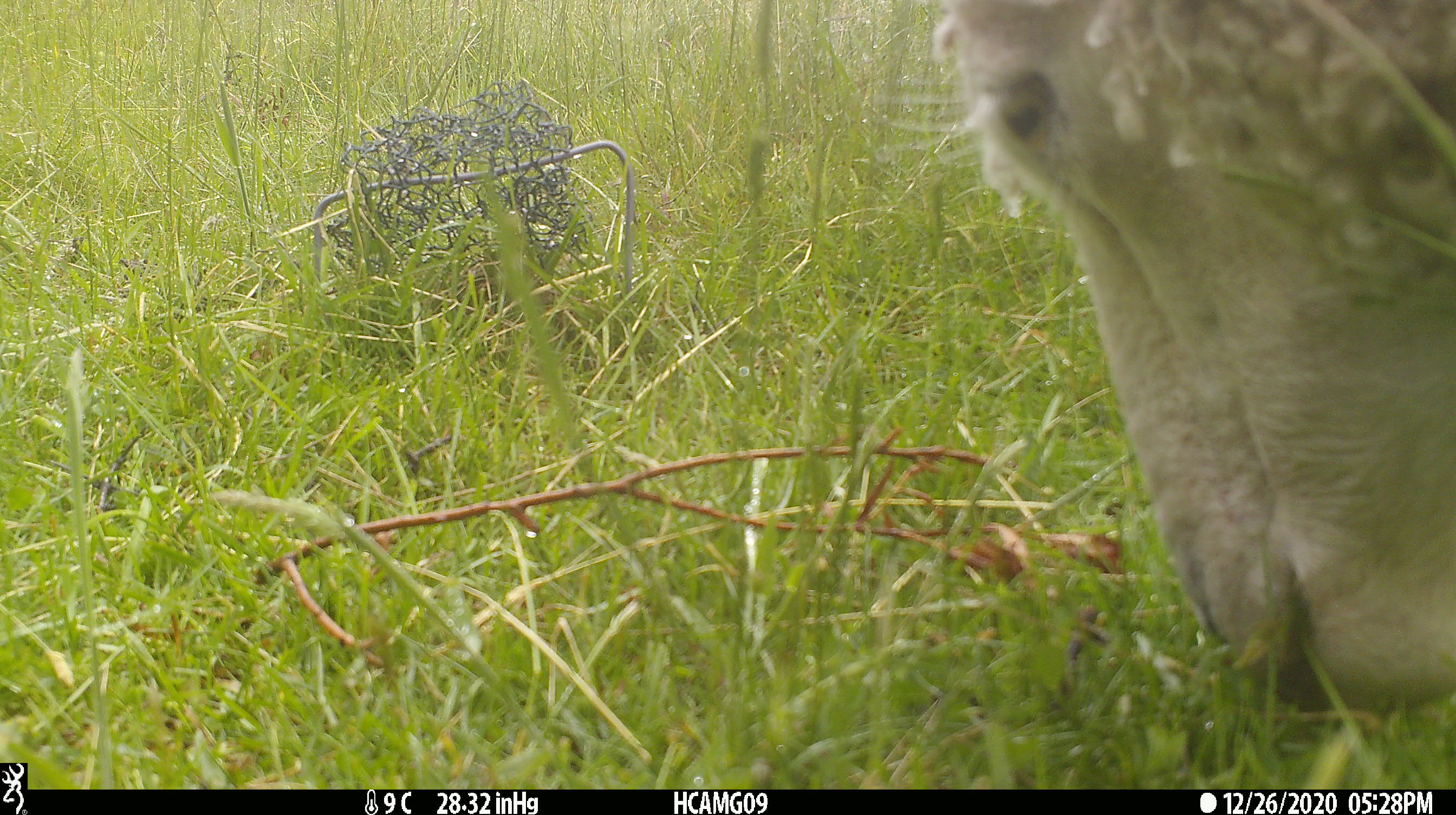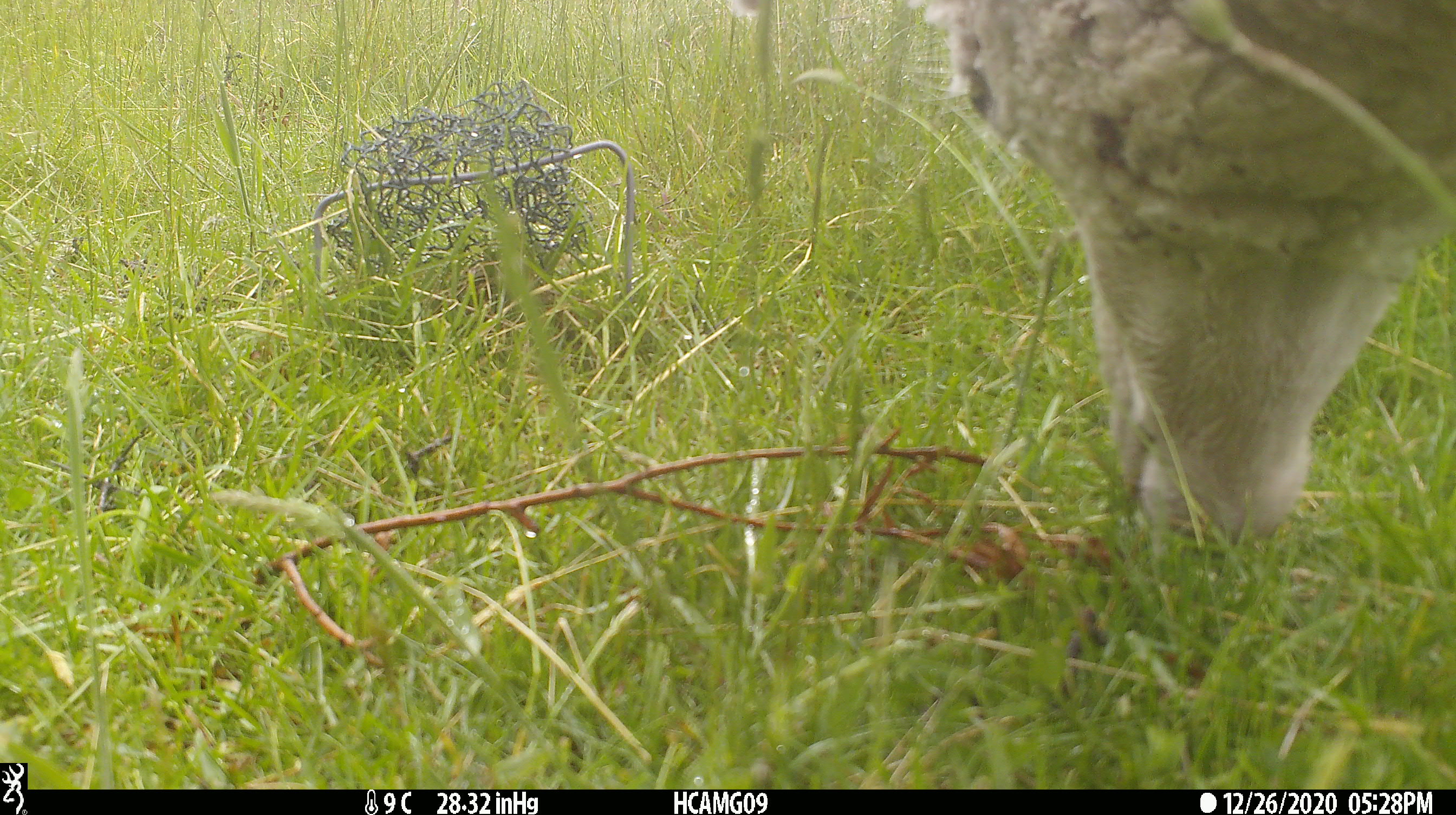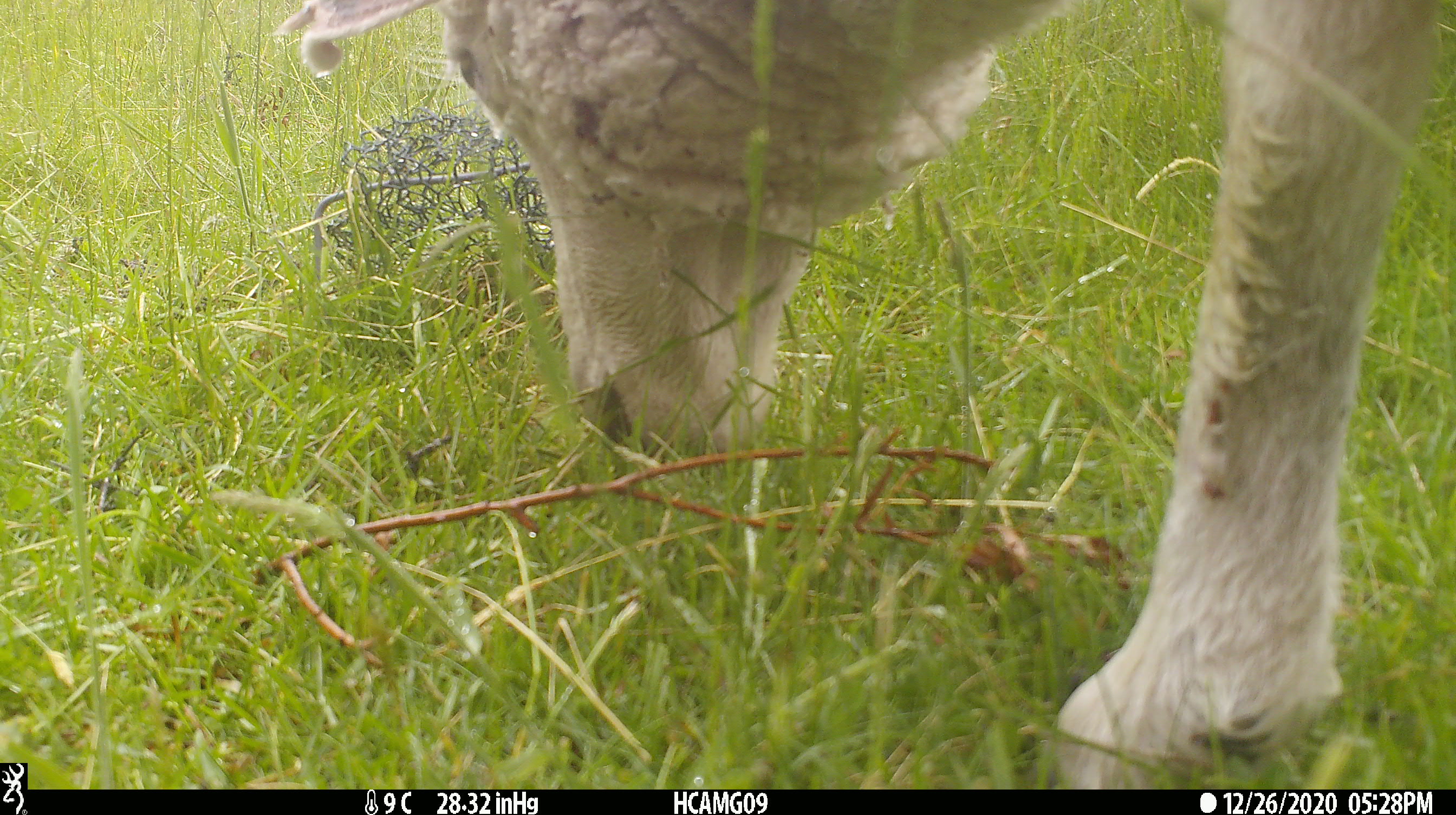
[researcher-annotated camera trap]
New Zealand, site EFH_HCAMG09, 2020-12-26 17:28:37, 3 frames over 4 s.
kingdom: Animalia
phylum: Chordata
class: Mammalia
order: Artiodactyla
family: Bovidae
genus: Ovis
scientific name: Ovis aries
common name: domestic sheep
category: sheep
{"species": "sheep (domestic sheep) (Ovis aries)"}